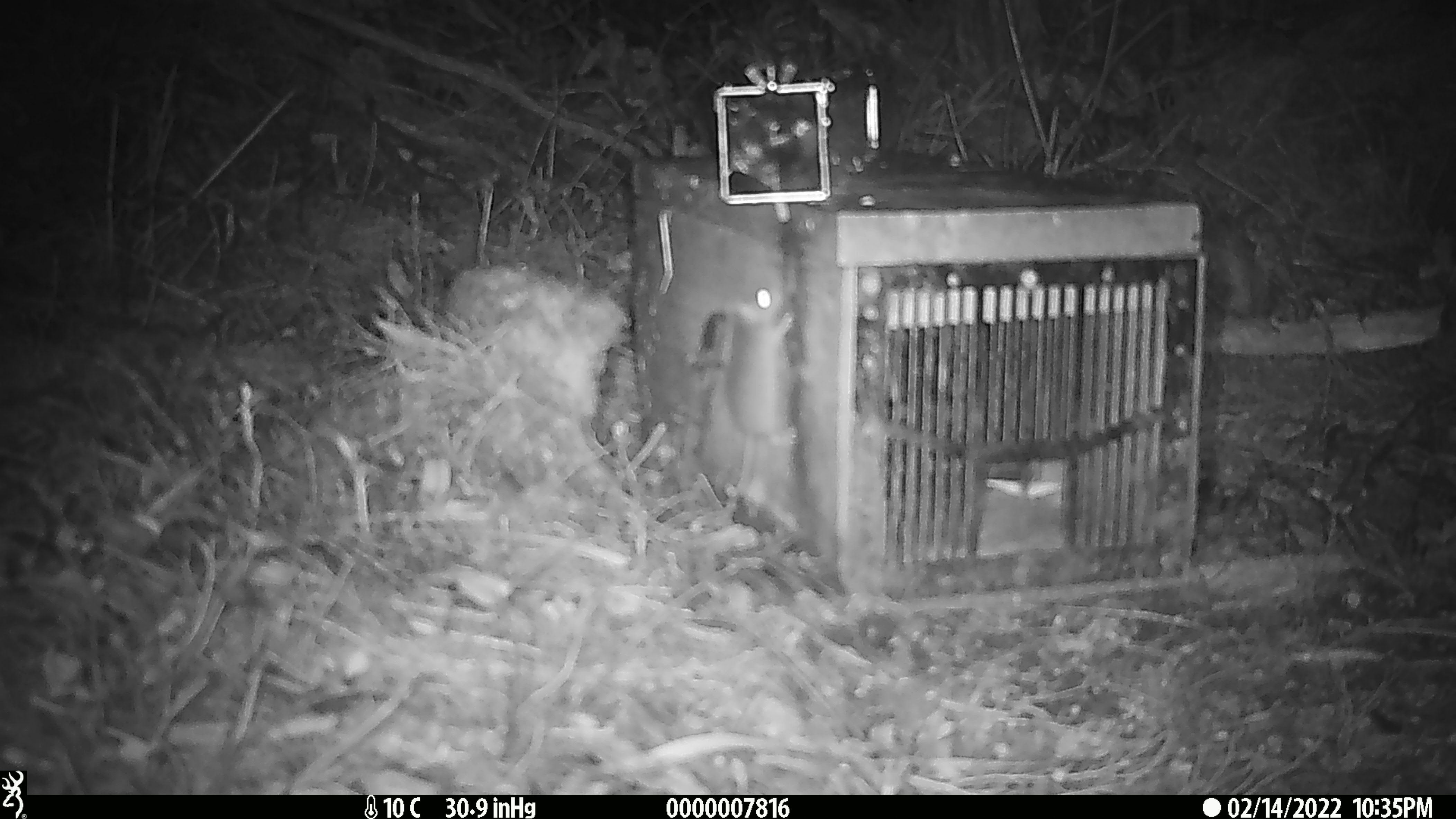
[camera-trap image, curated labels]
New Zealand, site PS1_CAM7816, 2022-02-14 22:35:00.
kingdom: Animalia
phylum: Chordata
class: Mammalia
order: Rodentia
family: Muridae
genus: Mus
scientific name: Mus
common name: mouse